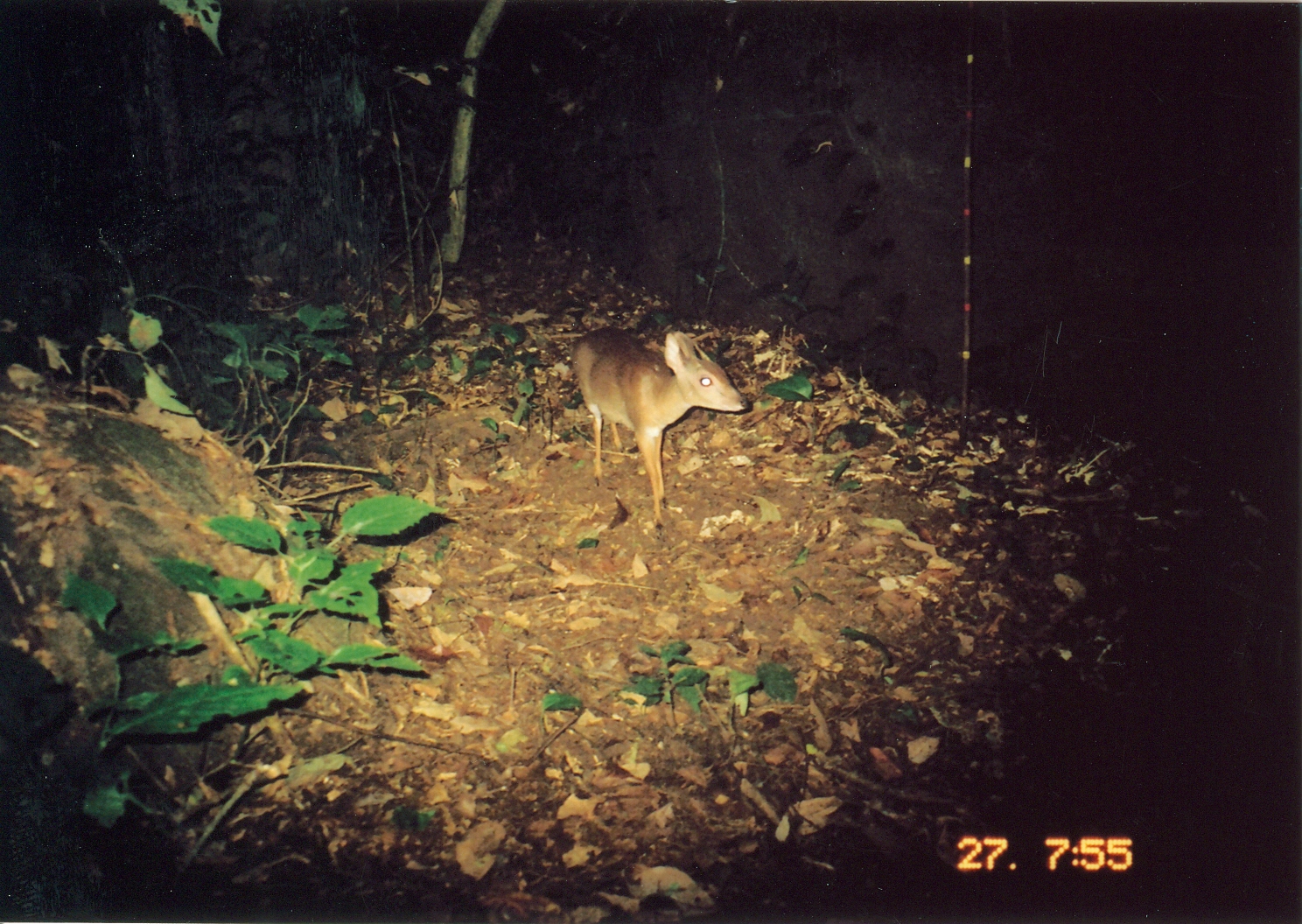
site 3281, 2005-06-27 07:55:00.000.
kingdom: Animalia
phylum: Chordata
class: Mammalia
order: Artiodactyla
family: Bovidae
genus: Nesotragus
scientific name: Nesotragus moschatus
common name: suni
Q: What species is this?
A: Nesotragus moschatus (suni).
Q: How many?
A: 1.